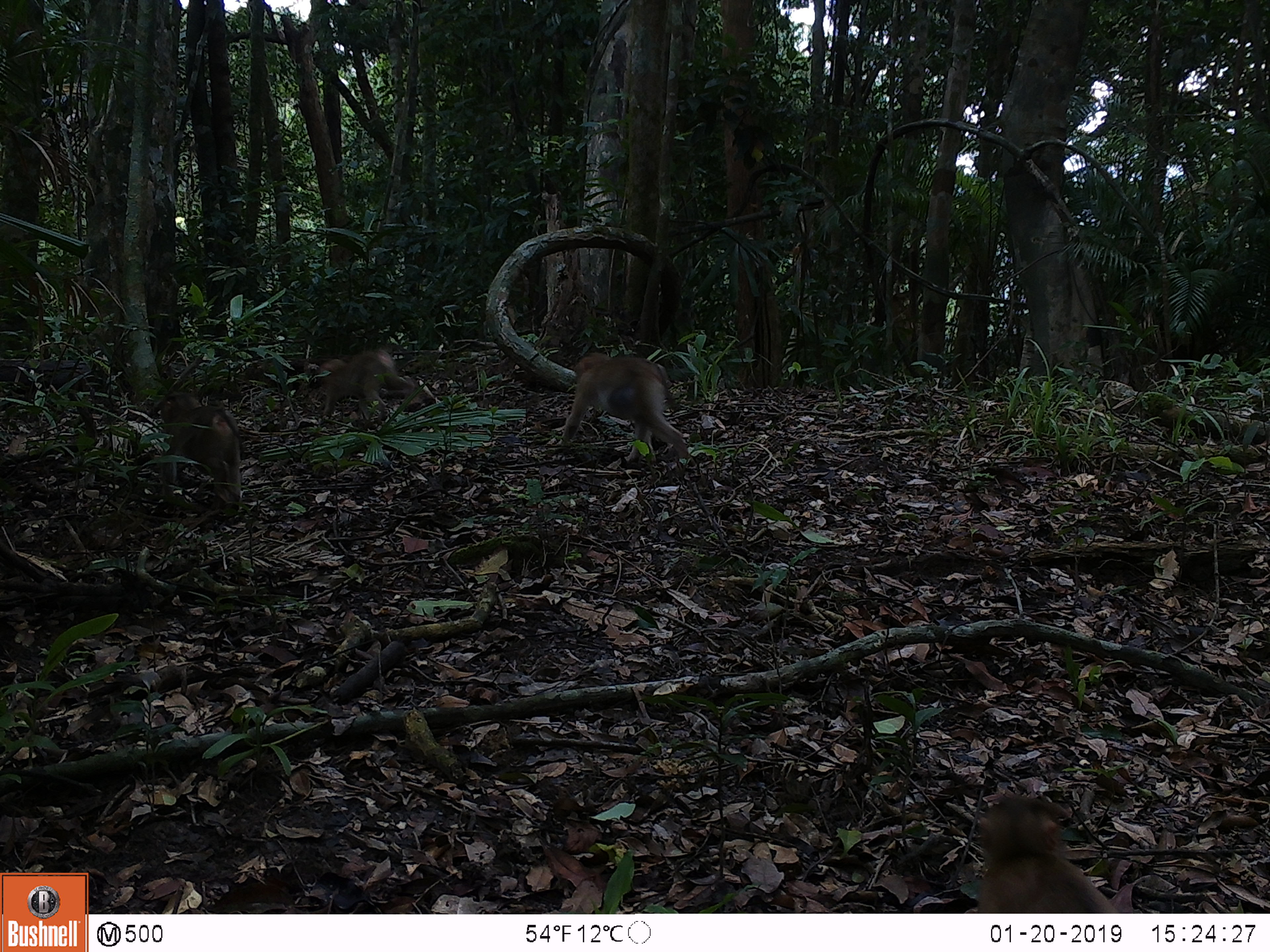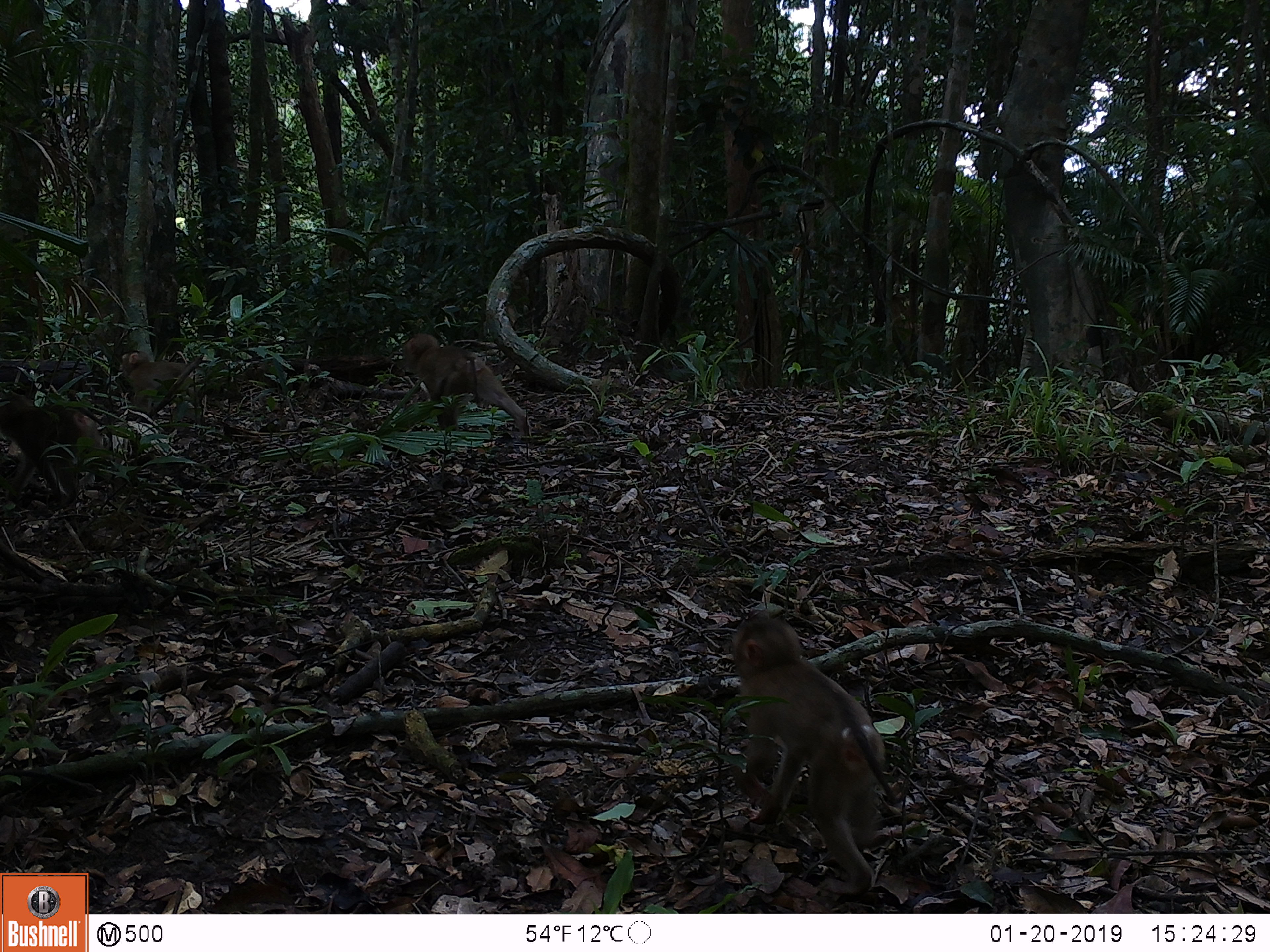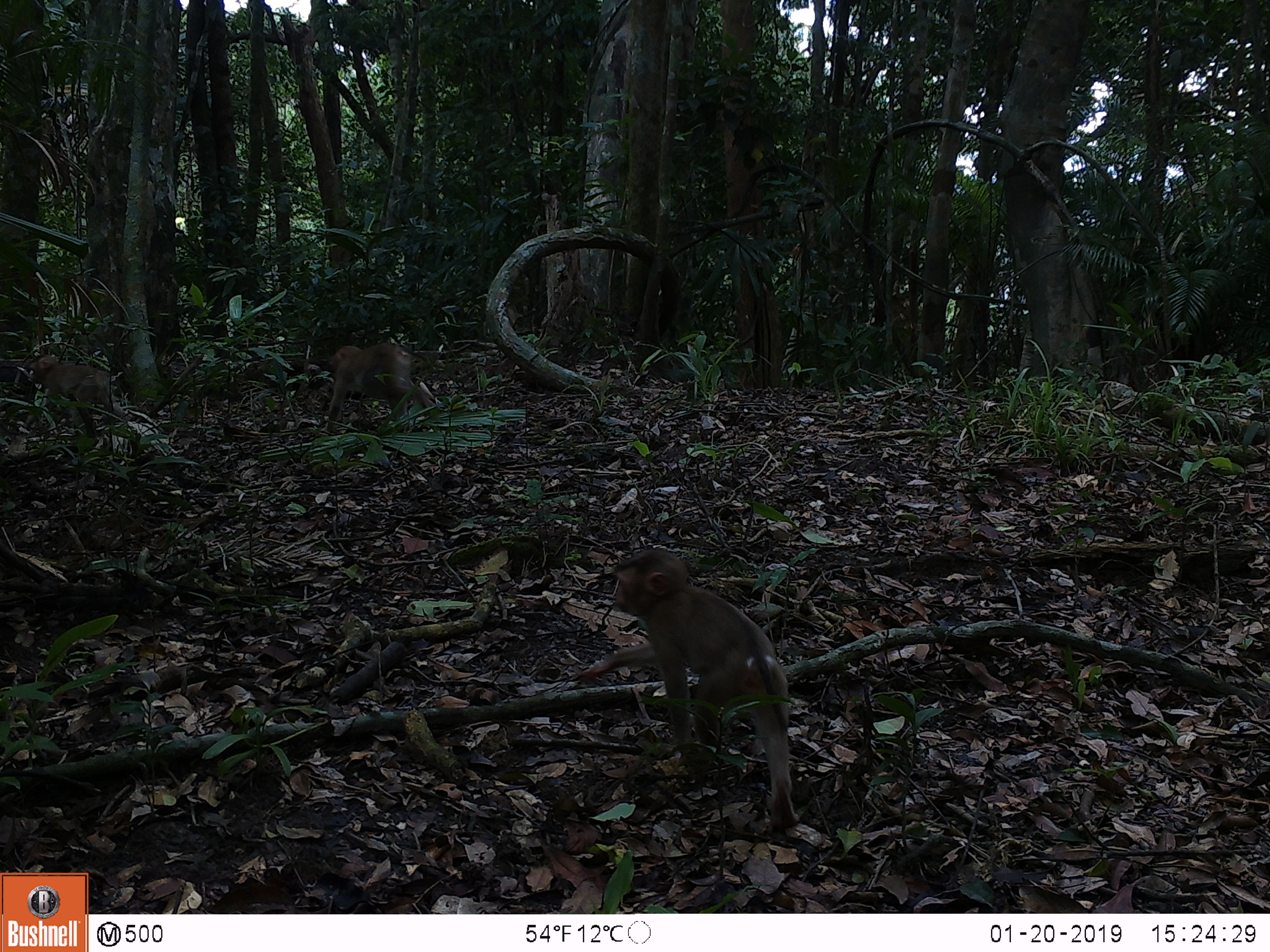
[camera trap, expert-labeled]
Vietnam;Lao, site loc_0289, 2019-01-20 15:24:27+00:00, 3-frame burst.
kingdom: Animalia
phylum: Chordata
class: Mammalia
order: Primates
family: Cercopithecidae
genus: Macaca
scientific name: Macaca nemestrina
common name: pig-tailed macaque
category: pig tailed macaque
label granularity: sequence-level